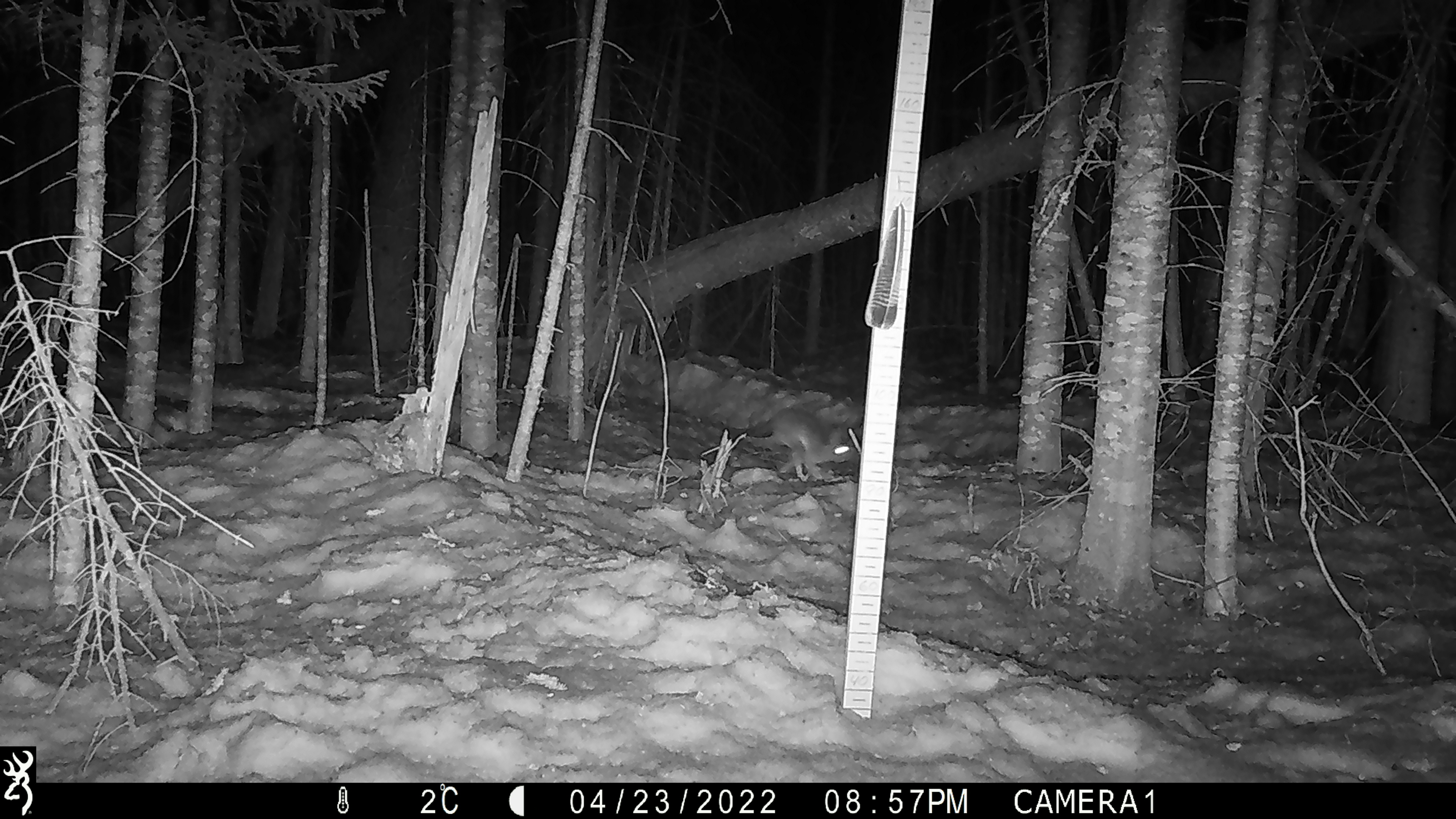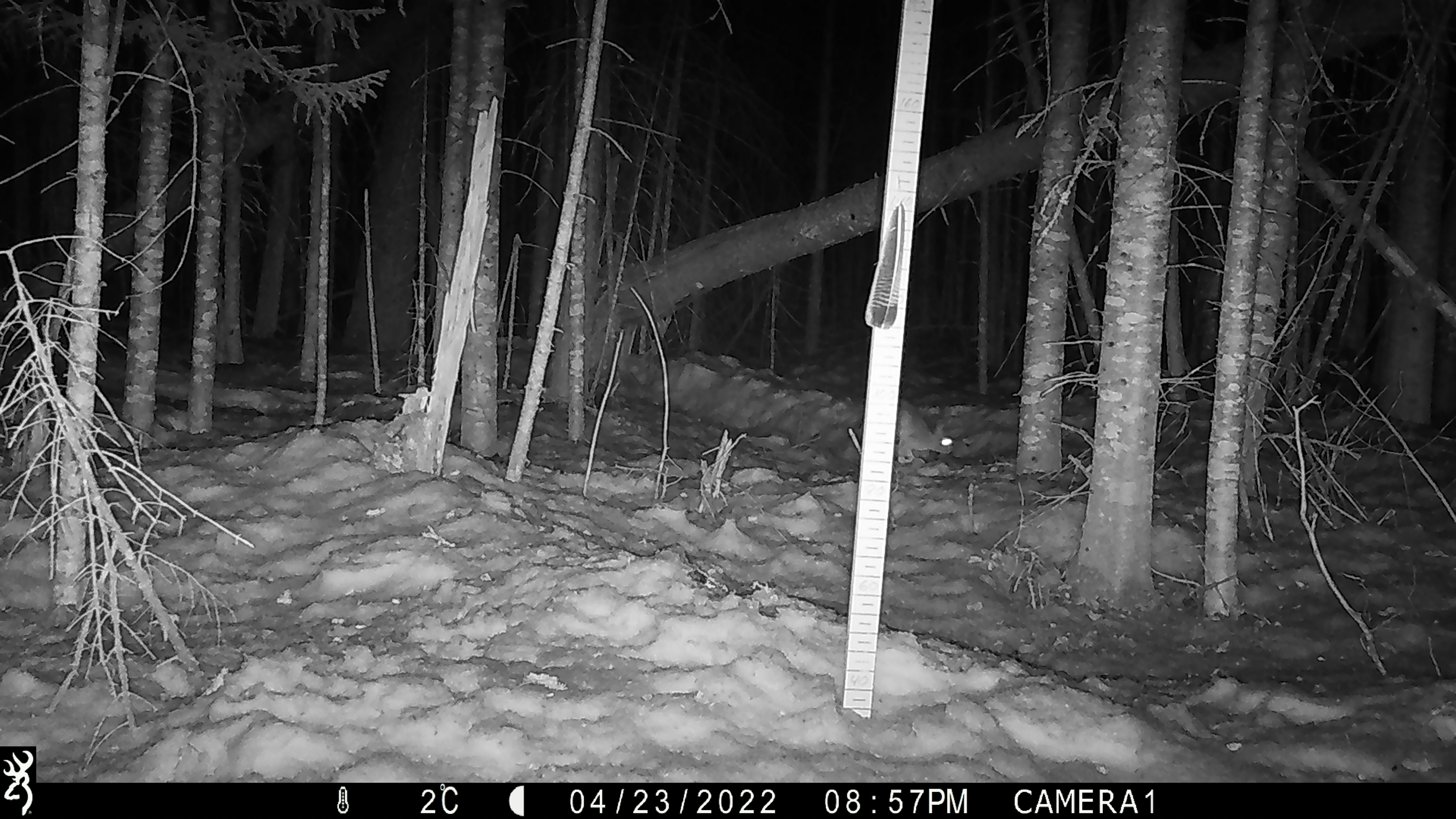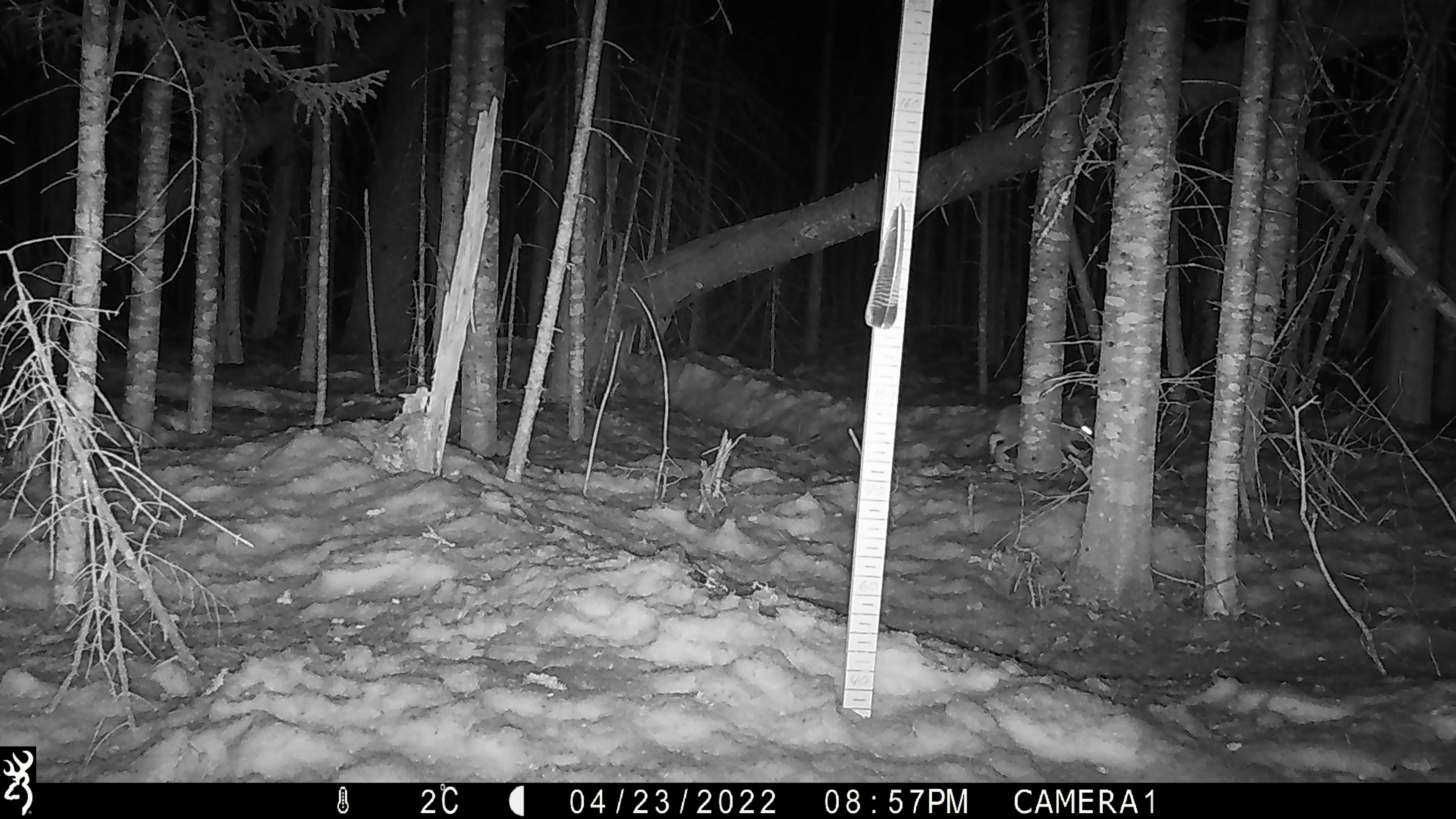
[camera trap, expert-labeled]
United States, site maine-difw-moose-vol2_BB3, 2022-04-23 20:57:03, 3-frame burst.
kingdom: Animalia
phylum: Chordata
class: Mammalia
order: Lagomorpha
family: Leporidae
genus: Lepus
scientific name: Lepus americanus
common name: snowshoe hare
Snowshoe hare (Lepus americanus).